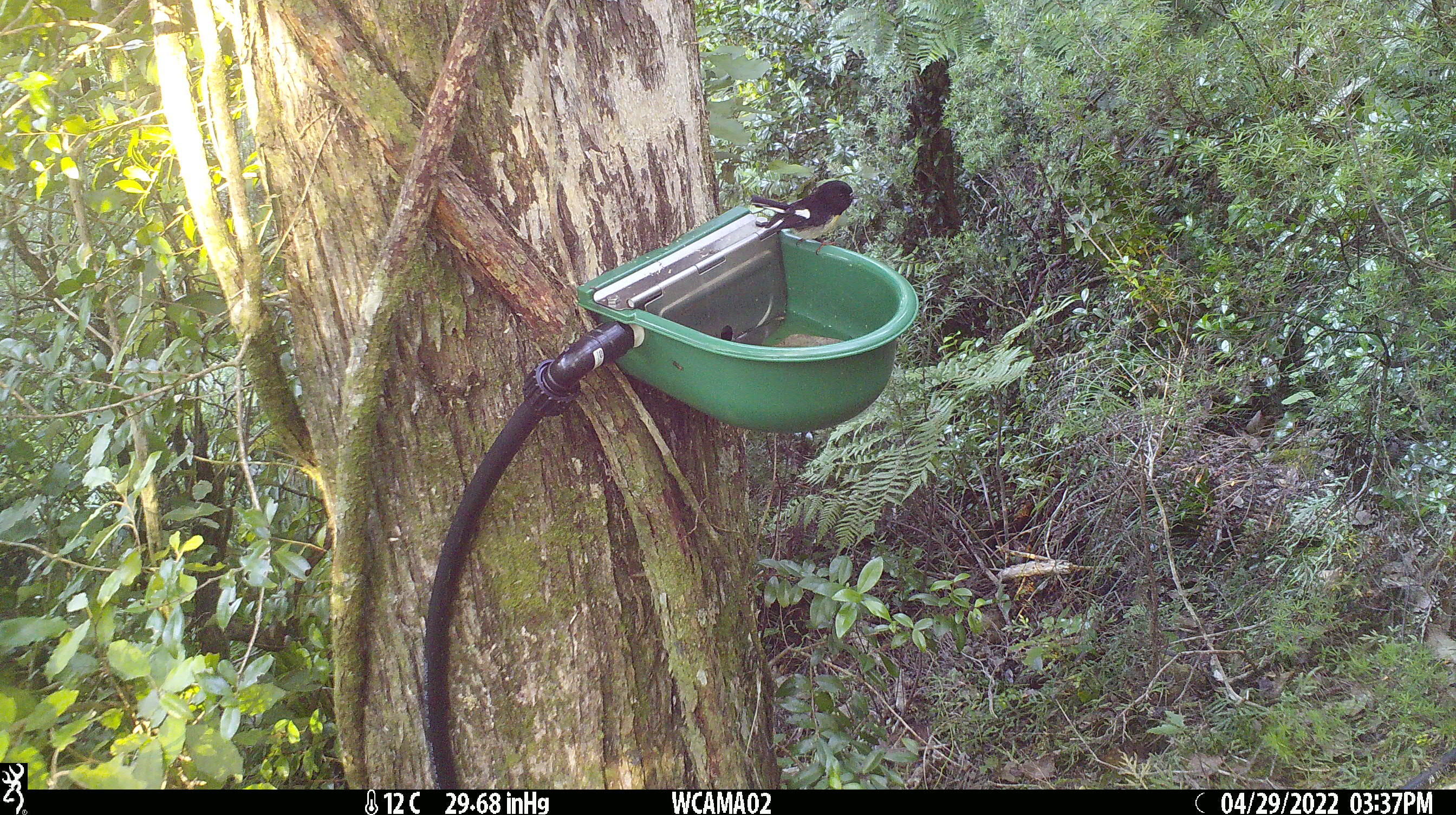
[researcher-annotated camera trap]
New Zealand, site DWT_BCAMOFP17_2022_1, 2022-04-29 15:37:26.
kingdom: Animalia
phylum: Chordata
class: Aves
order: Passeriformes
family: Petroicidae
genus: Petroica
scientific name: Petroica macrocephala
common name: tomtit